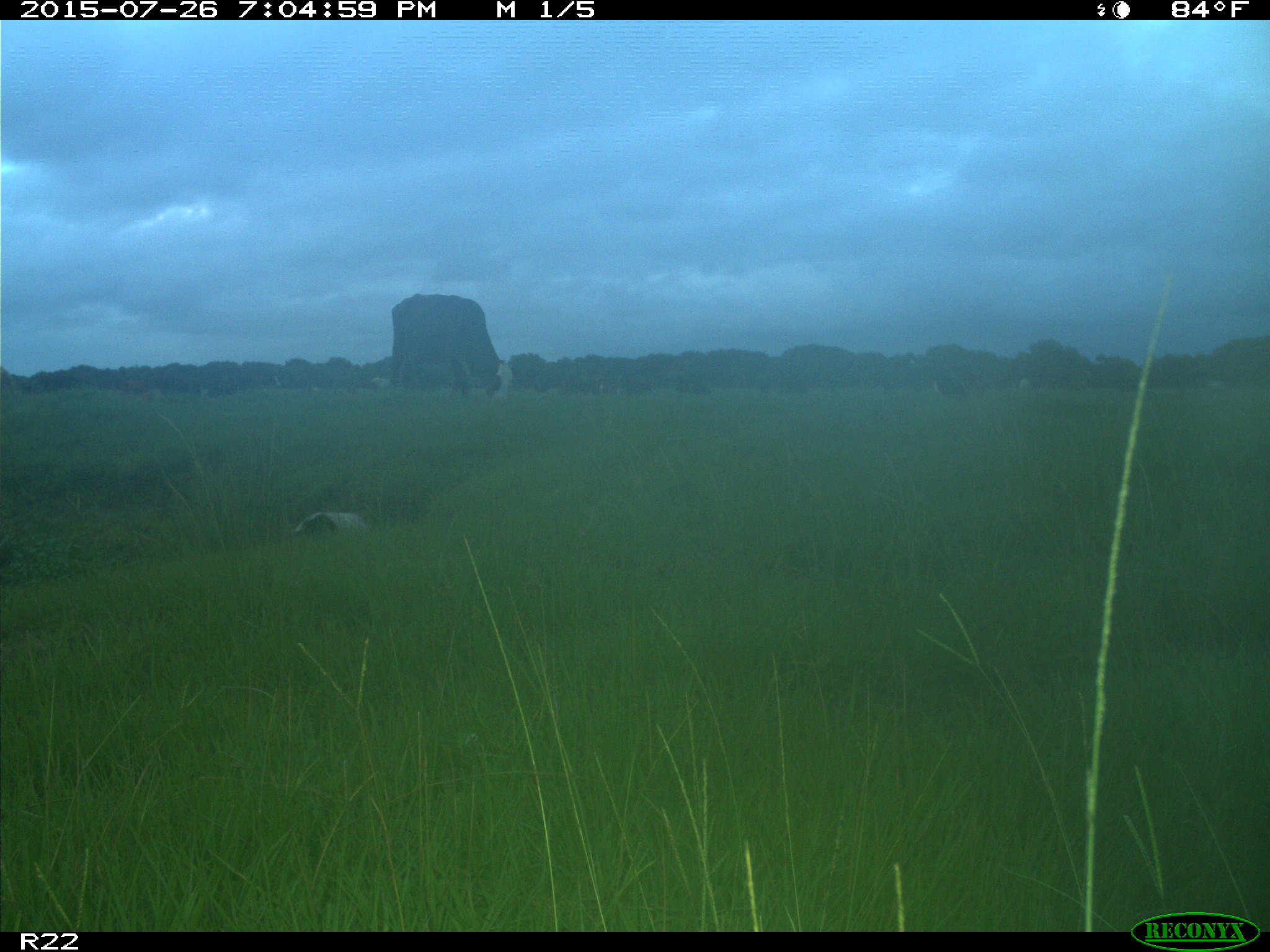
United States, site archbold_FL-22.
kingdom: Animalia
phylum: Chordata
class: Mammalia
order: Artiodactyla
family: Bovidae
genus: Bos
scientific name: Bos taurus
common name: domestic cow